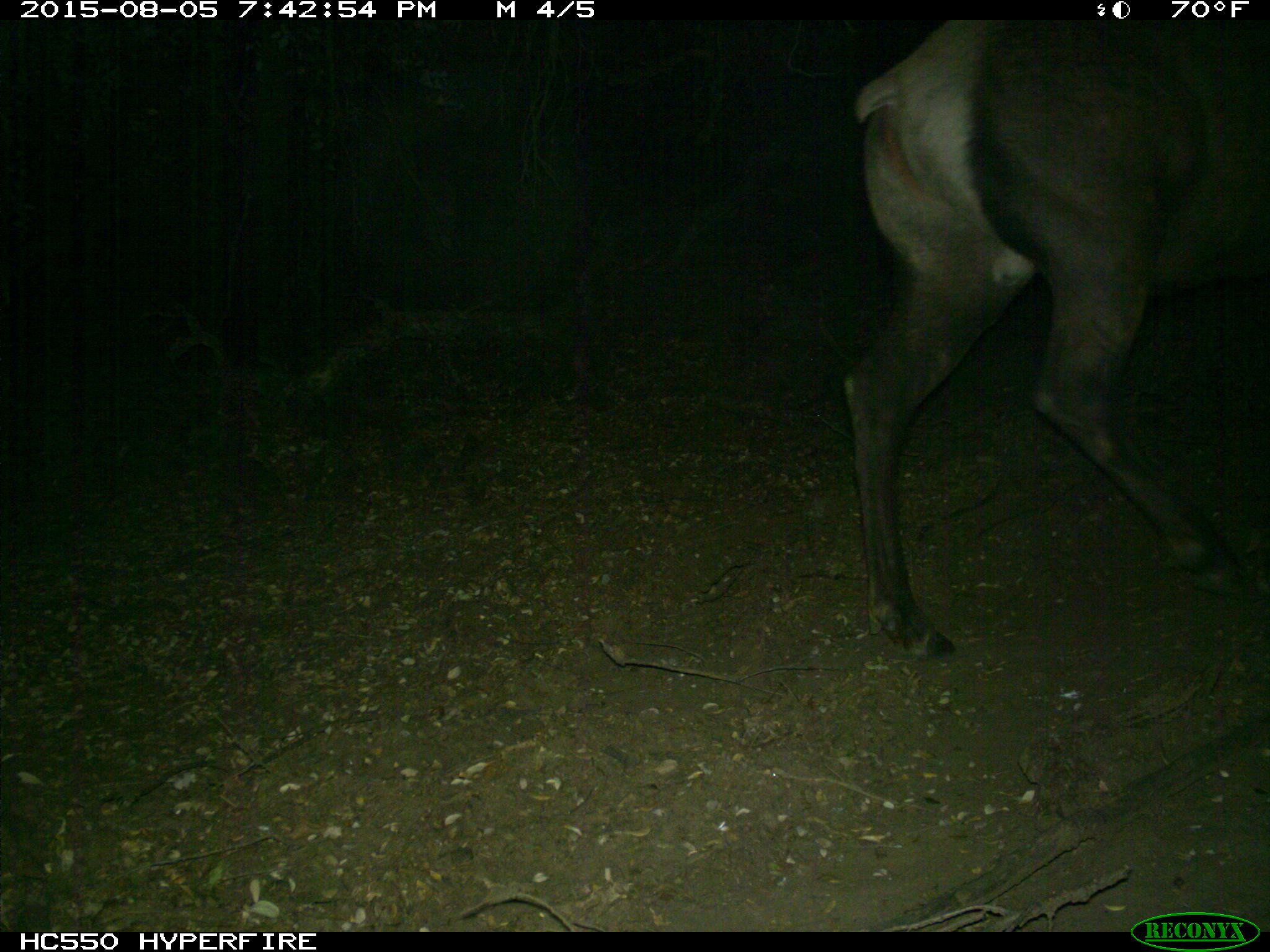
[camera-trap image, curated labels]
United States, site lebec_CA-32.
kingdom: Animalia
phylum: Chordata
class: Mammalia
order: Artiodactyla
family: Cervidae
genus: Cervus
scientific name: Cervus canadensis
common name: elk